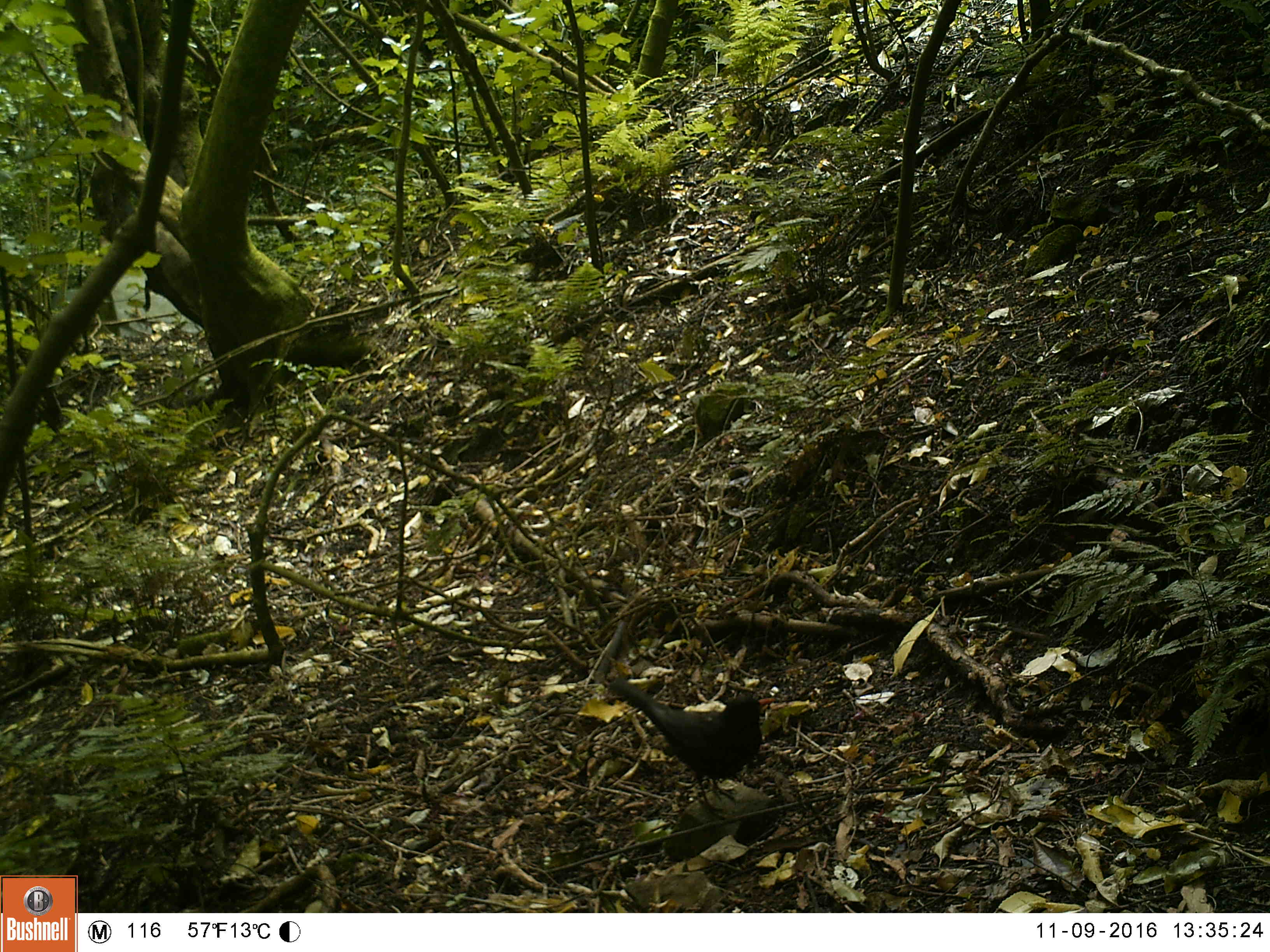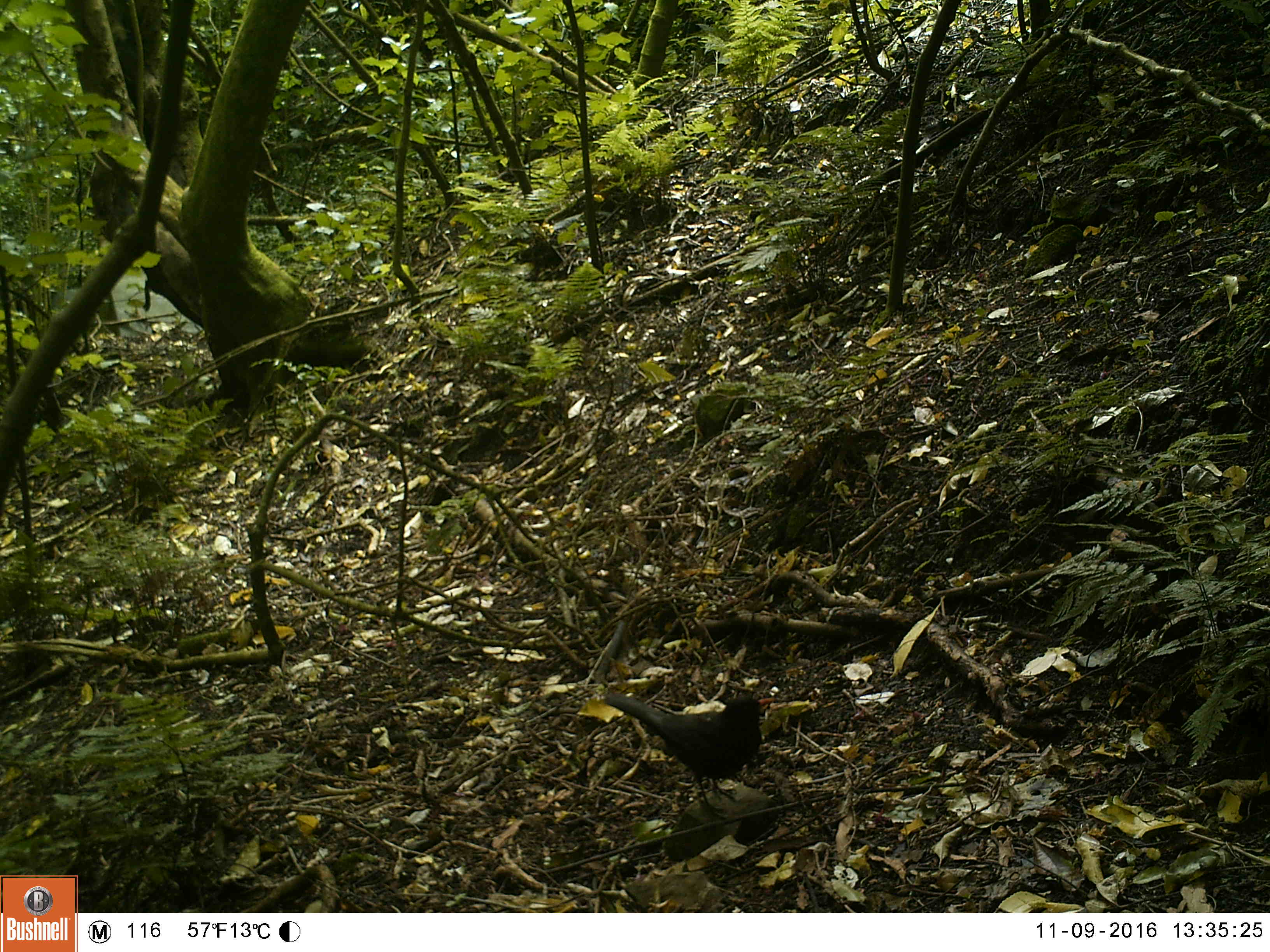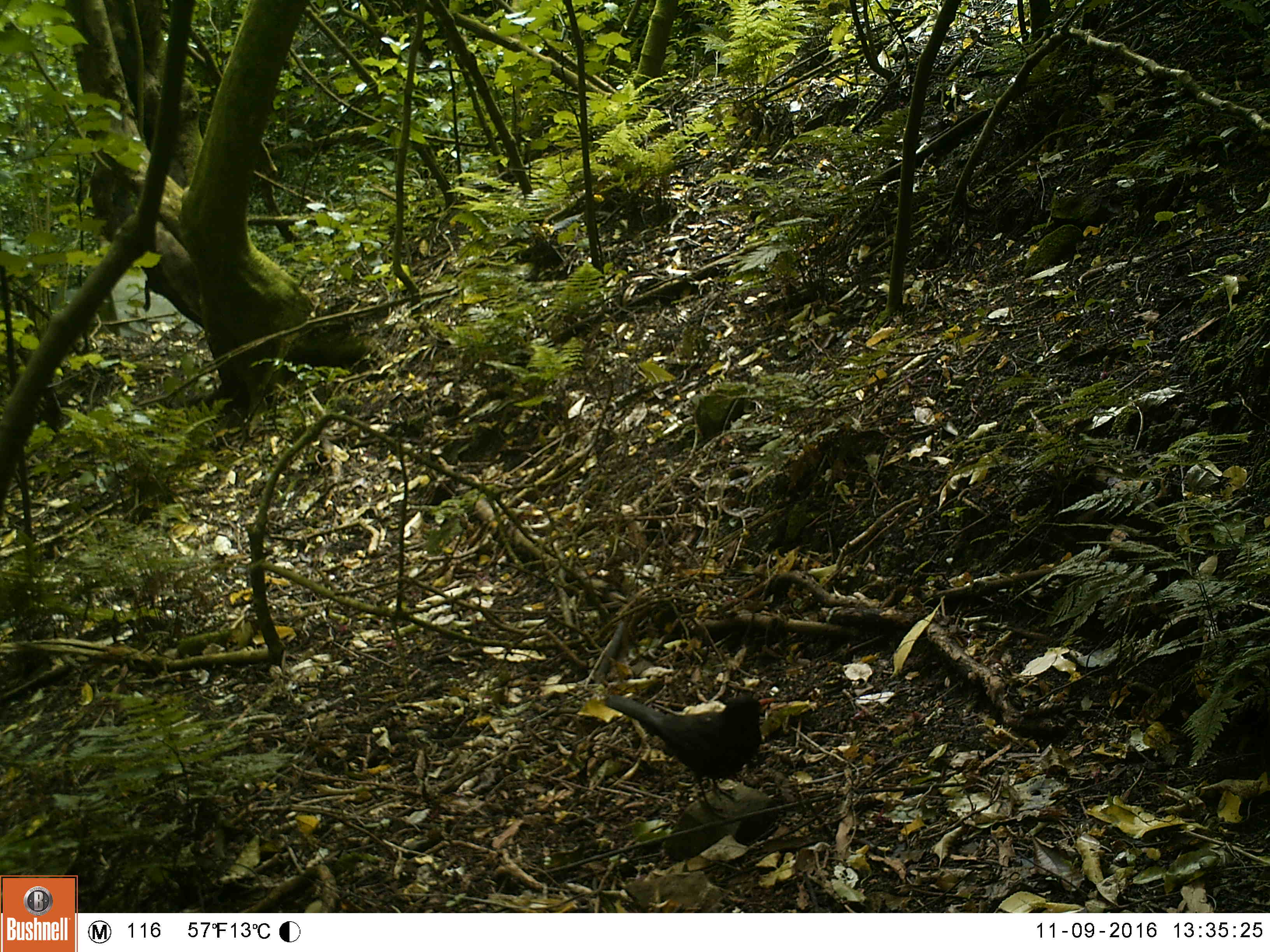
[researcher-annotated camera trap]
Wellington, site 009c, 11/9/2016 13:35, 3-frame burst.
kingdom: Animalia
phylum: Chordata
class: Aves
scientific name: Aves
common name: bird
Bird (Aves).